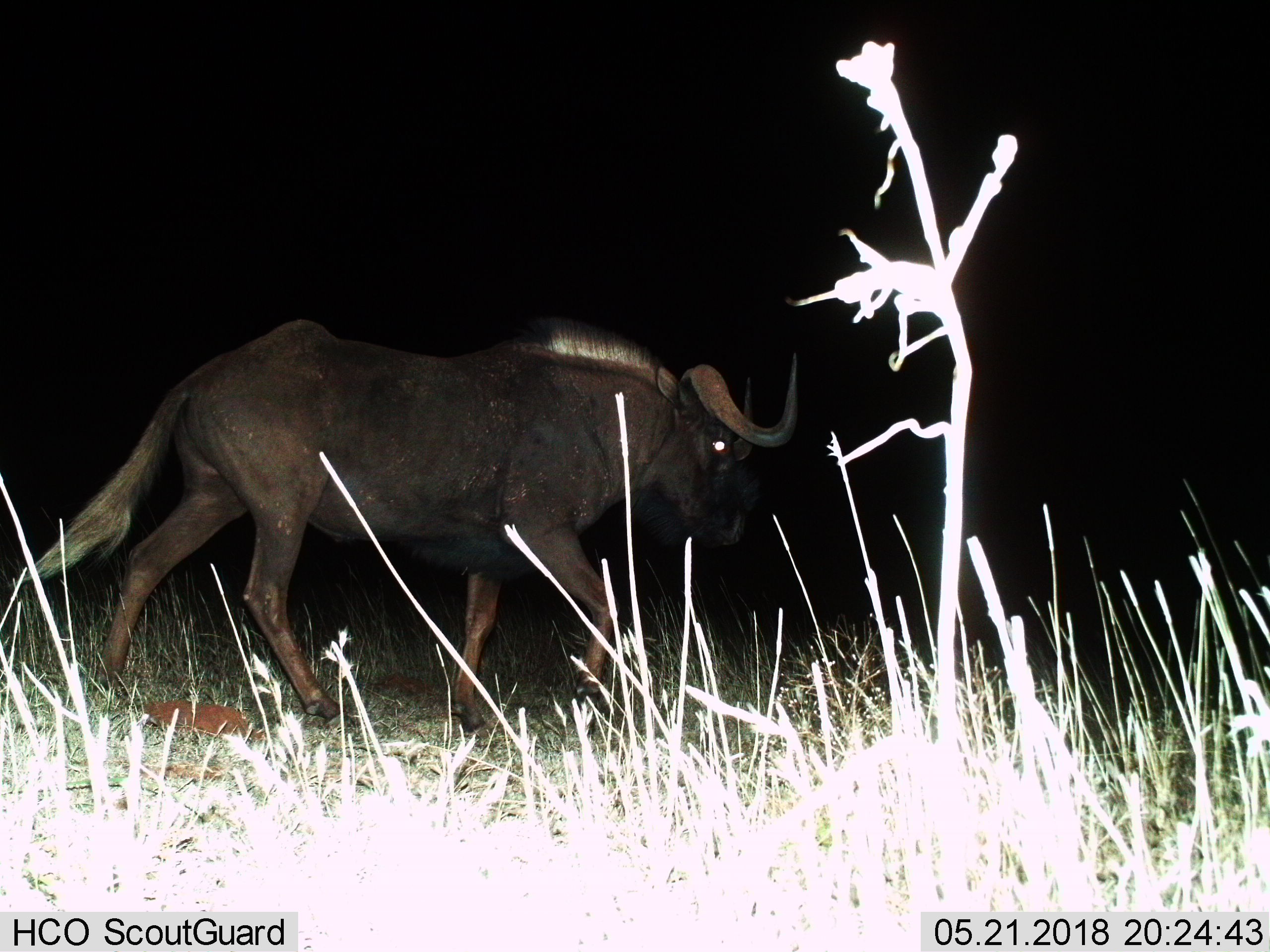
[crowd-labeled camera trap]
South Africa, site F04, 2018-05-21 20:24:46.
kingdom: Animalia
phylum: Chordata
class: Mammalia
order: Artiodactyla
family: Bovidae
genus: Syncerus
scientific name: Syncerus caffer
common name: cape buffalo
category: buffalo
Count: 1.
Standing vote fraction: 0%.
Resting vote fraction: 0%.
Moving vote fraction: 100%.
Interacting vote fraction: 0%.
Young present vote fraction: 0%.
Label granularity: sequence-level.